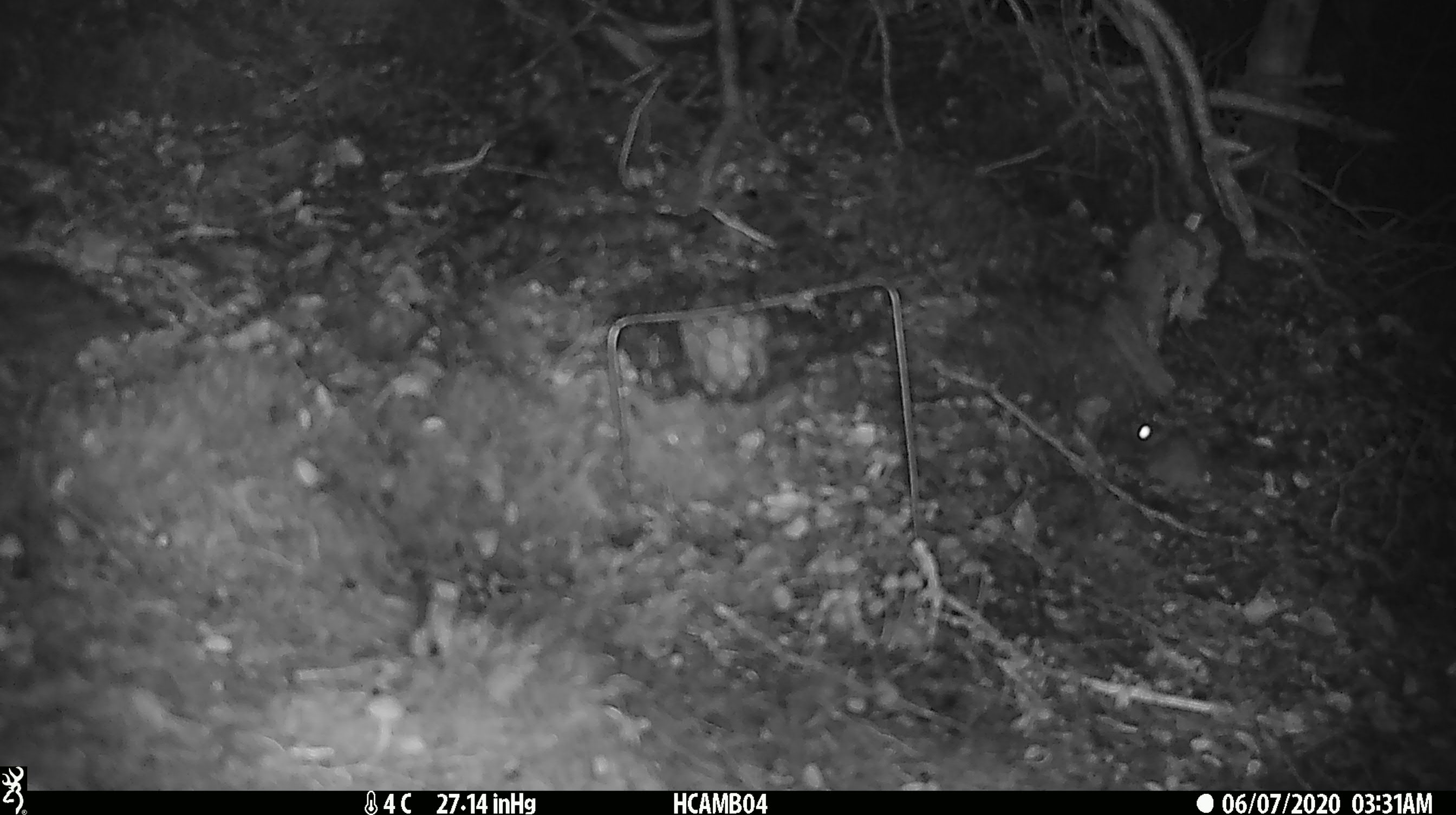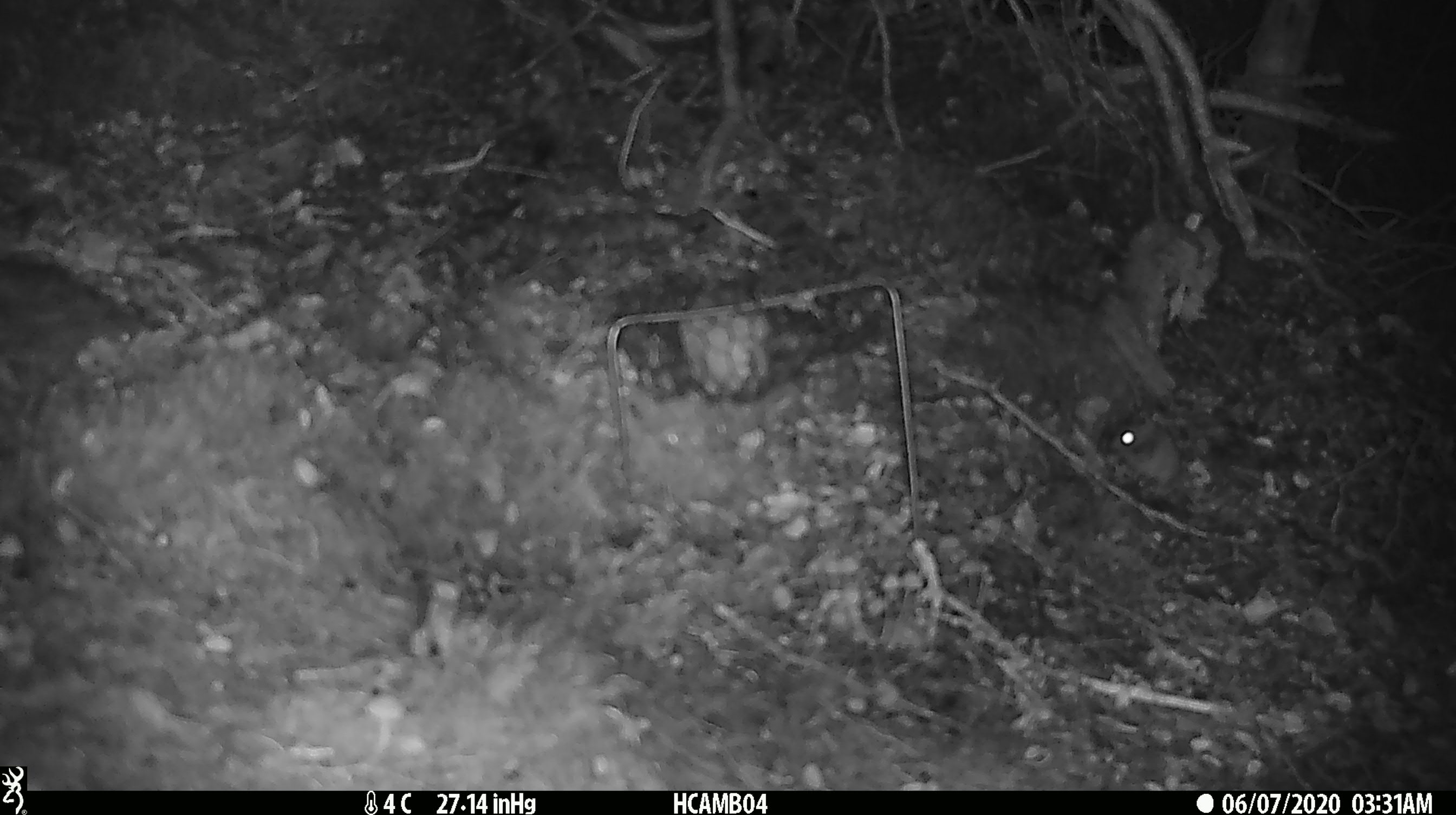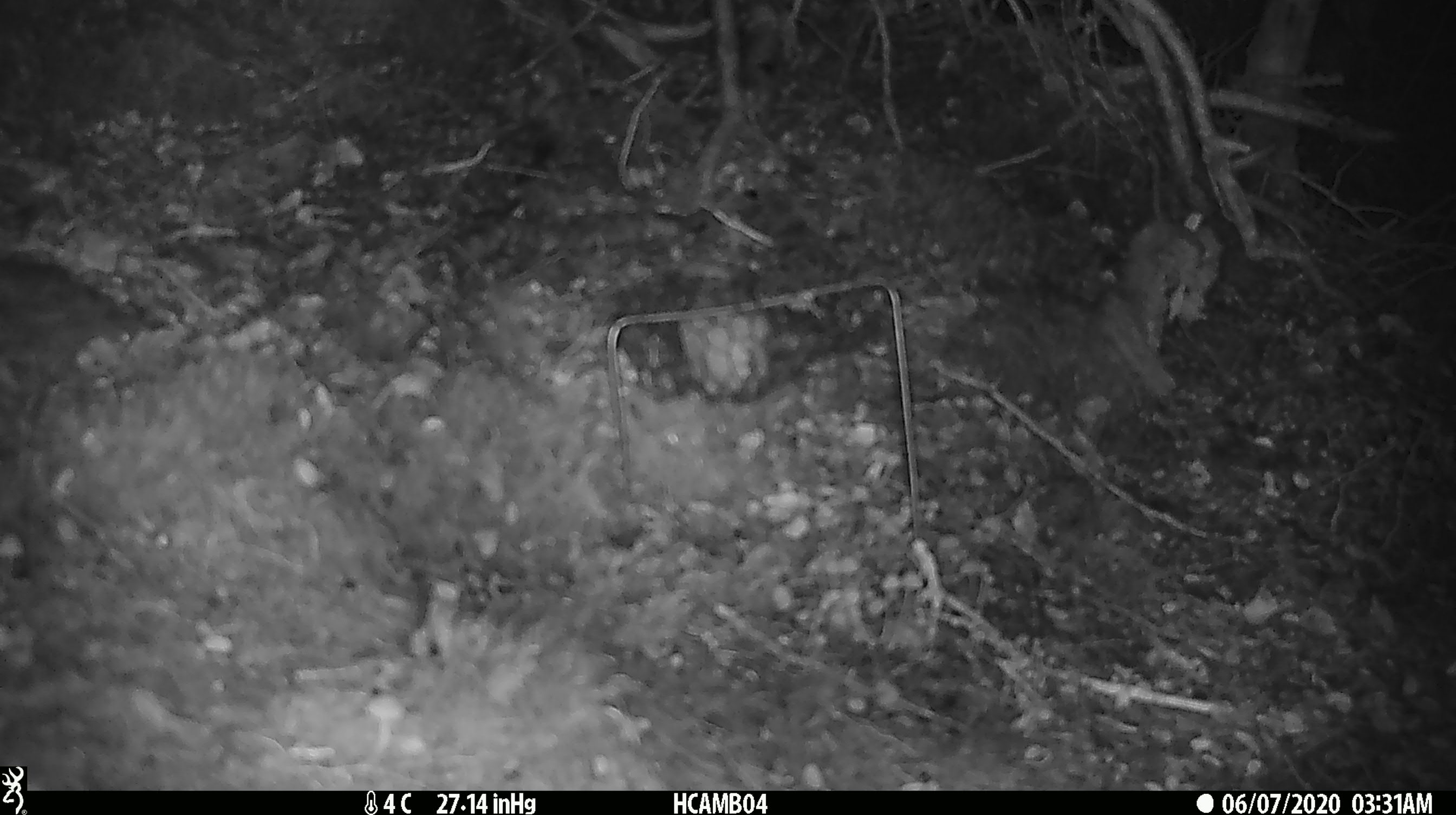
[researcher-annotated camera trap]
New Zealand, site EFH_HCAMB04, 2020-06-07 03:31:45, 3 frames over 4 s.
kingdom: Animalia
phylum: Chordata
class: Mammalia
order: Rodentia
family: Muridae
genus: Mus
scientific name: Mus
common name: mouse